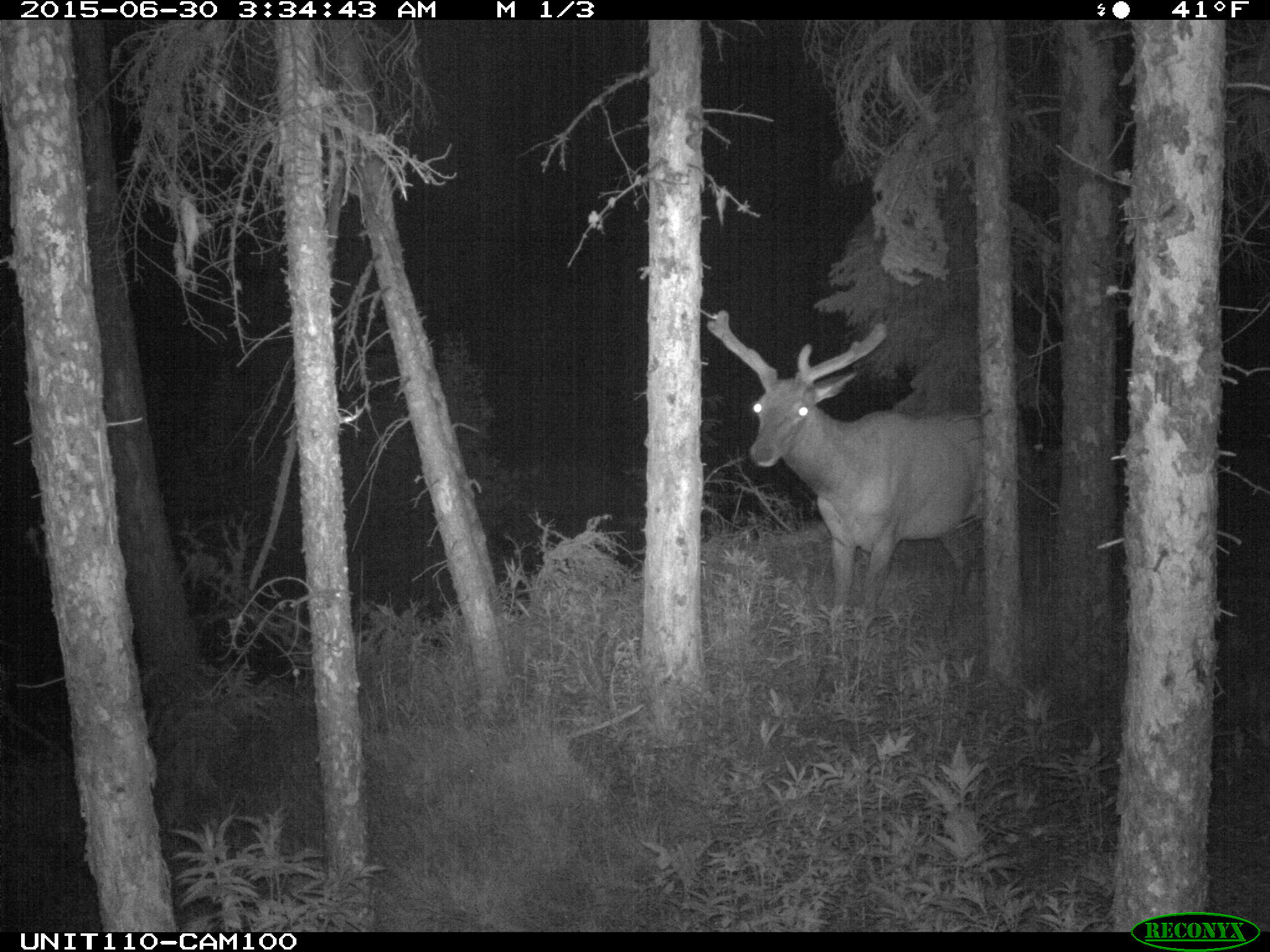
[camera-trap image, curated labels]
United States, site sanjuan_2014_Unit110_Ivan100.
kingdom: Animalia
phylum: Chordata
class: Mammalia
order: Artiodactyla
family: Cervidae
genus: Cervus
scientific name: Cervus elaphus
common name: red deer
Cervus elaphus (red deer).